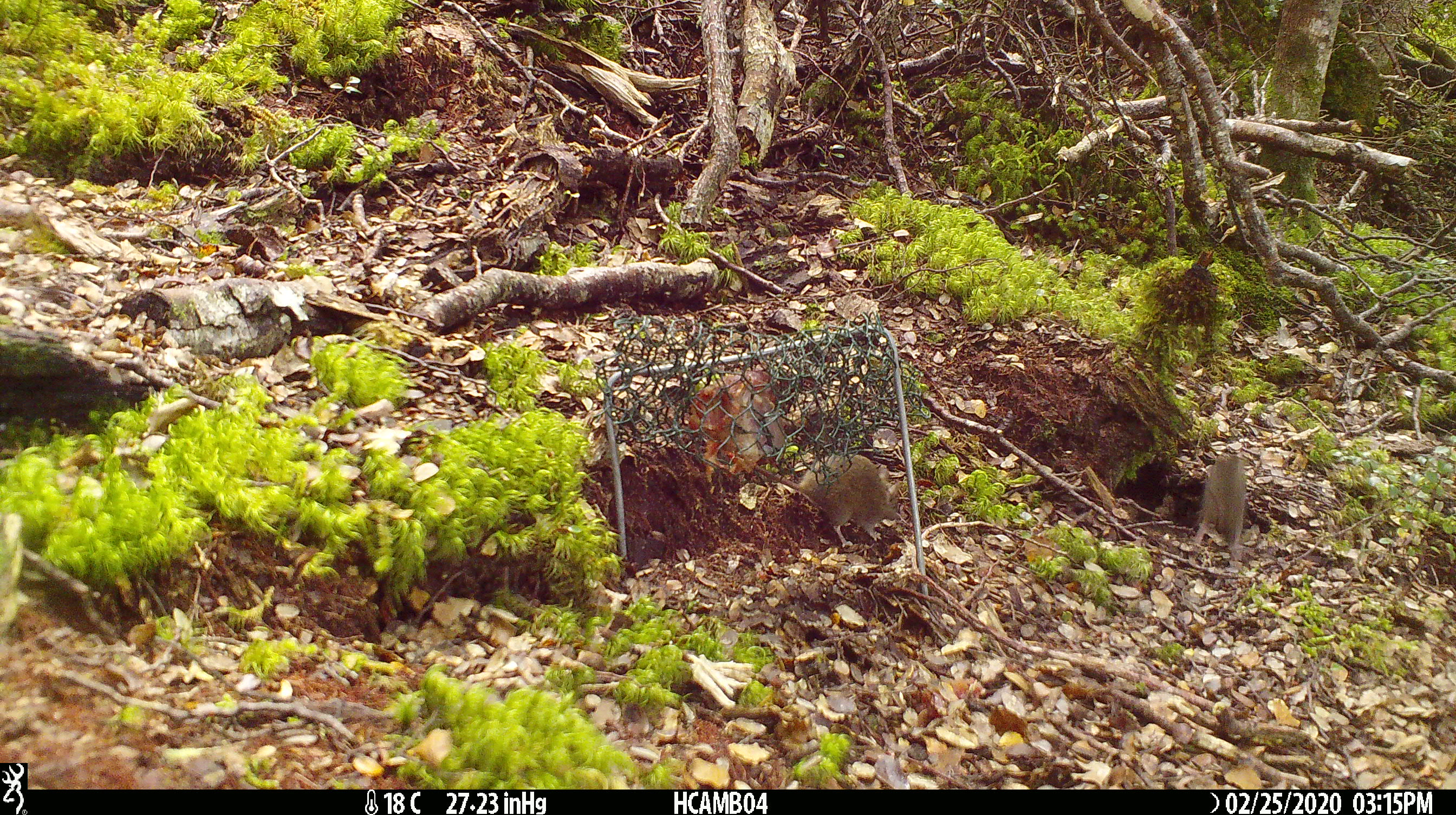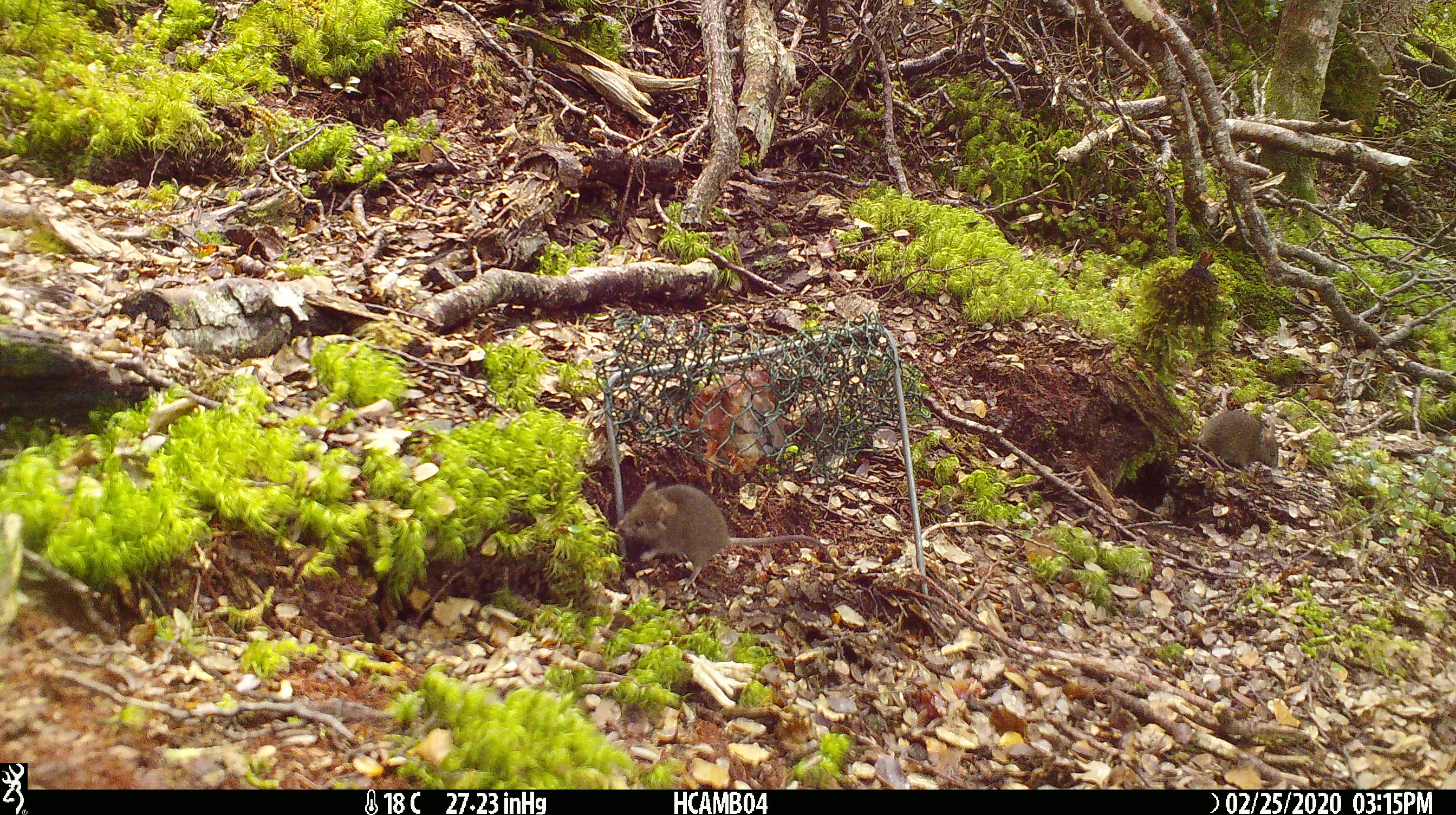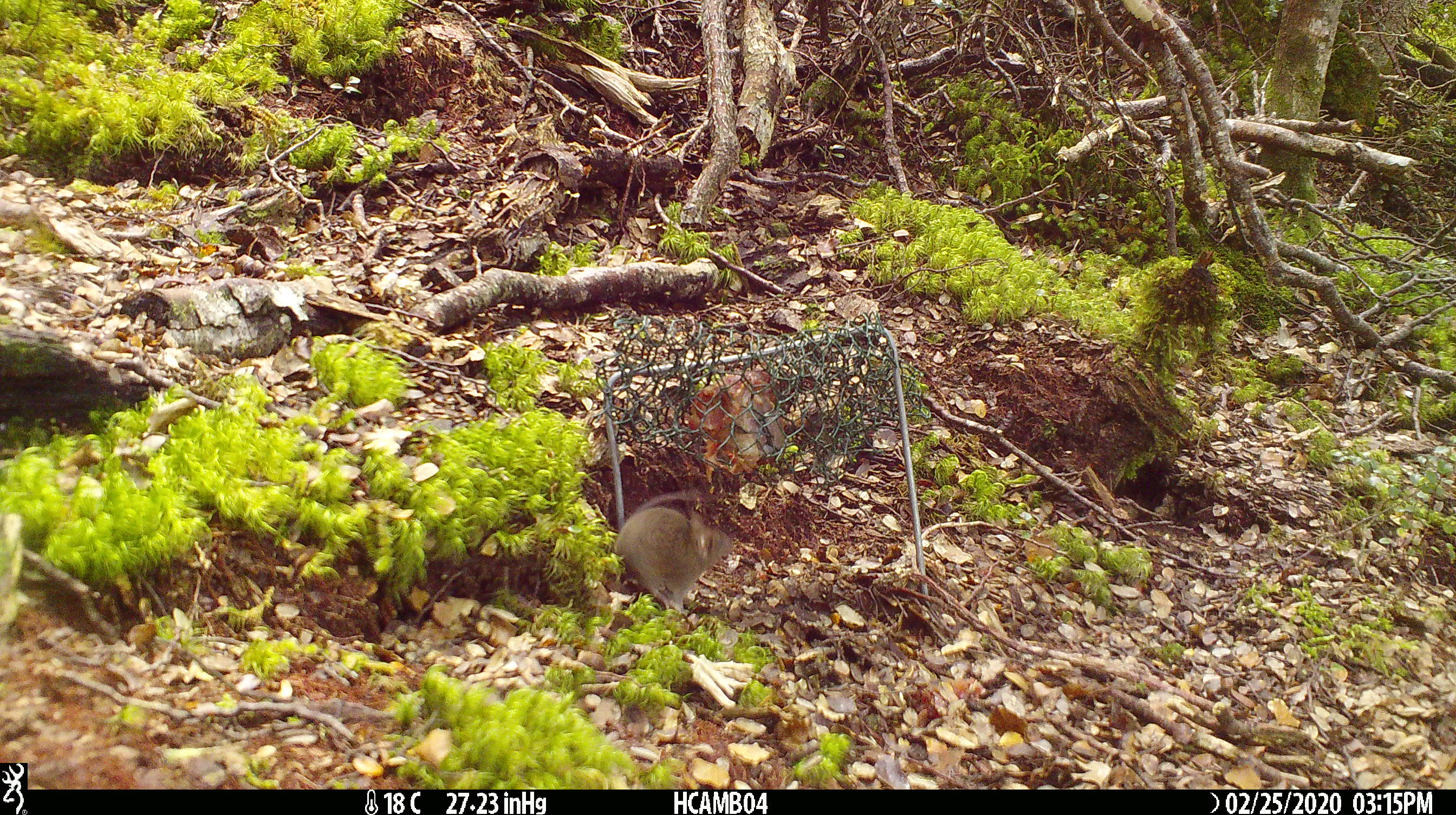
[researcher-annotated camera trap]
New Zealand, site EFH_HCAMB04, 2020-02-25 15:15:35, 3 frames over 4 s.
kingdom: Animalia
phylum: Chordata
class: Mammalia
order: Rodentia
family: Muridae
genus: Mus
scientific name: Mus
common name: mouse